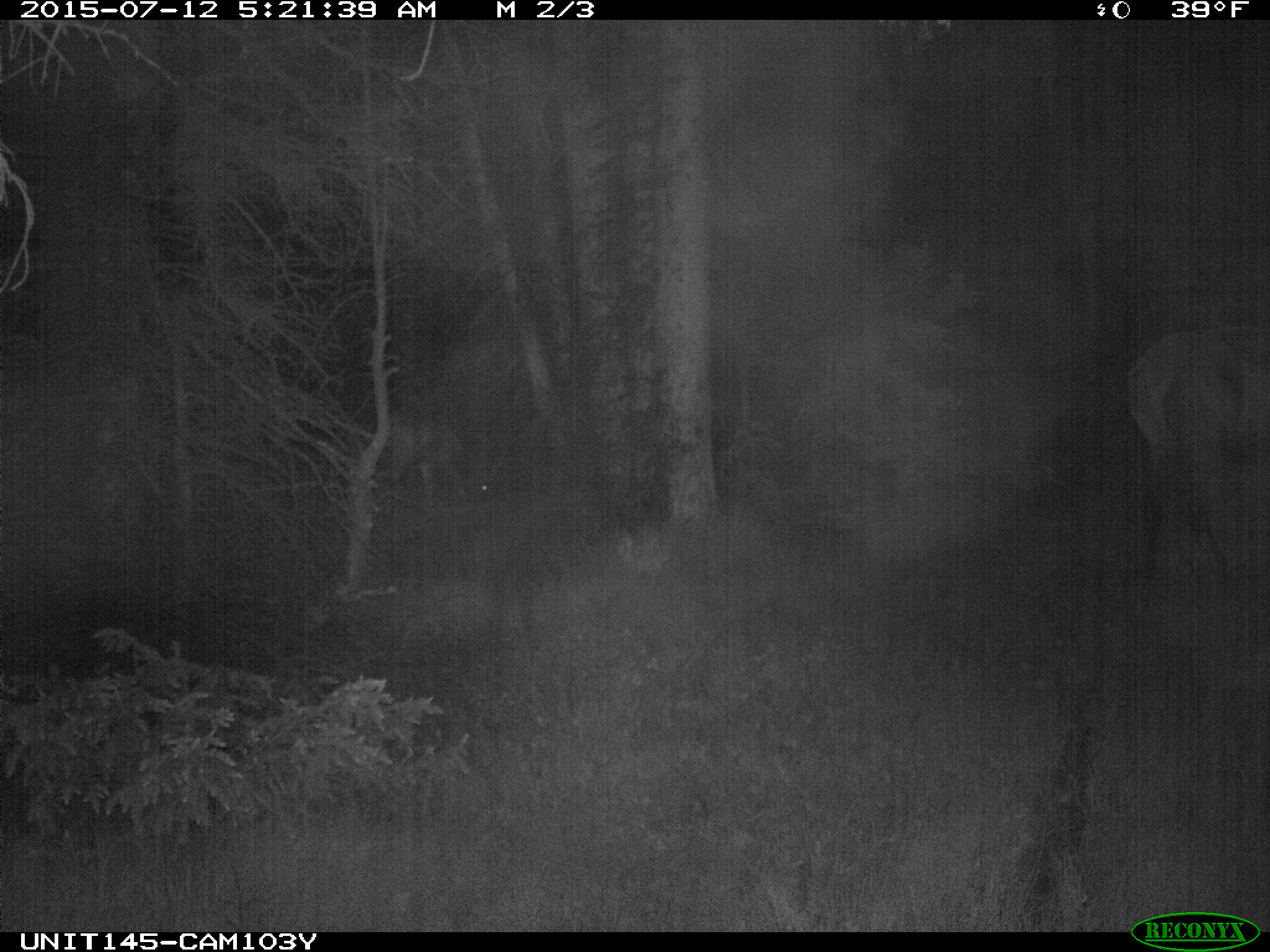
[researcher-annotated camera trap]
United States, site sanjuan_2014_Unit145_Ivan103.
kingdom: Animalia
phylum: Chordata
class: Mammalia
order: Artiodactyla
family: Cervidae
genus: Cervus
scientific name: Cervus elaphus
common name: red deer